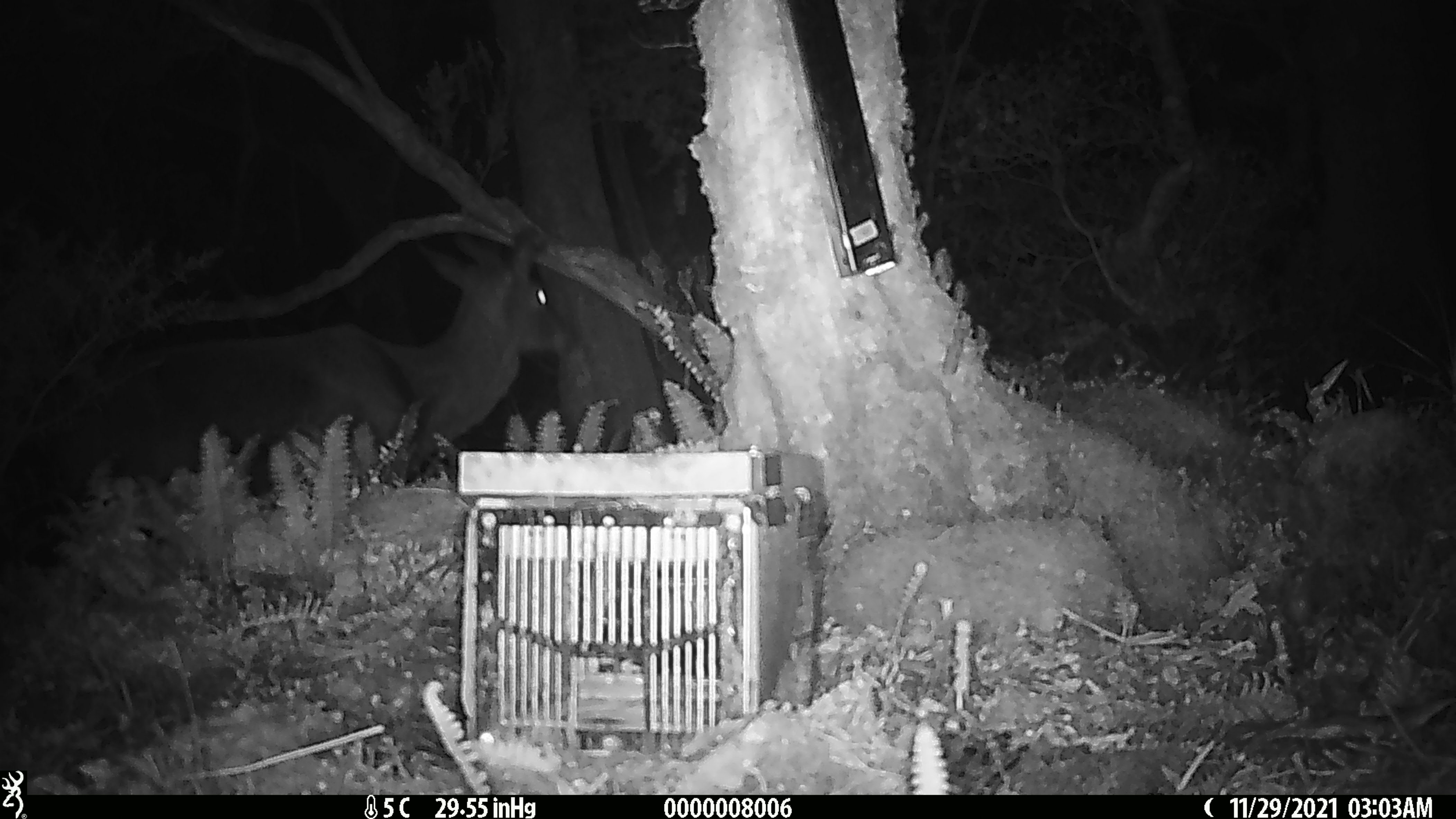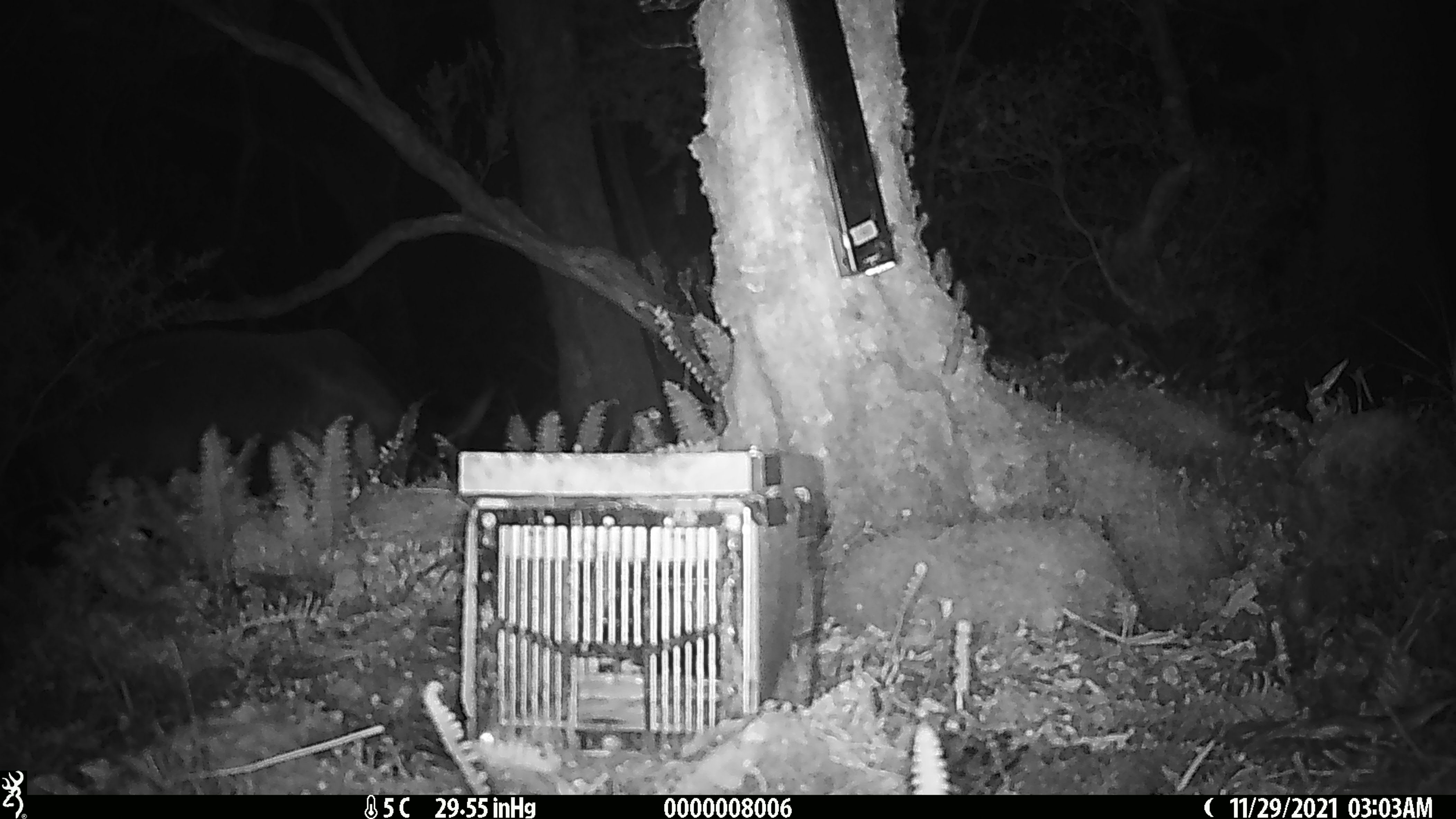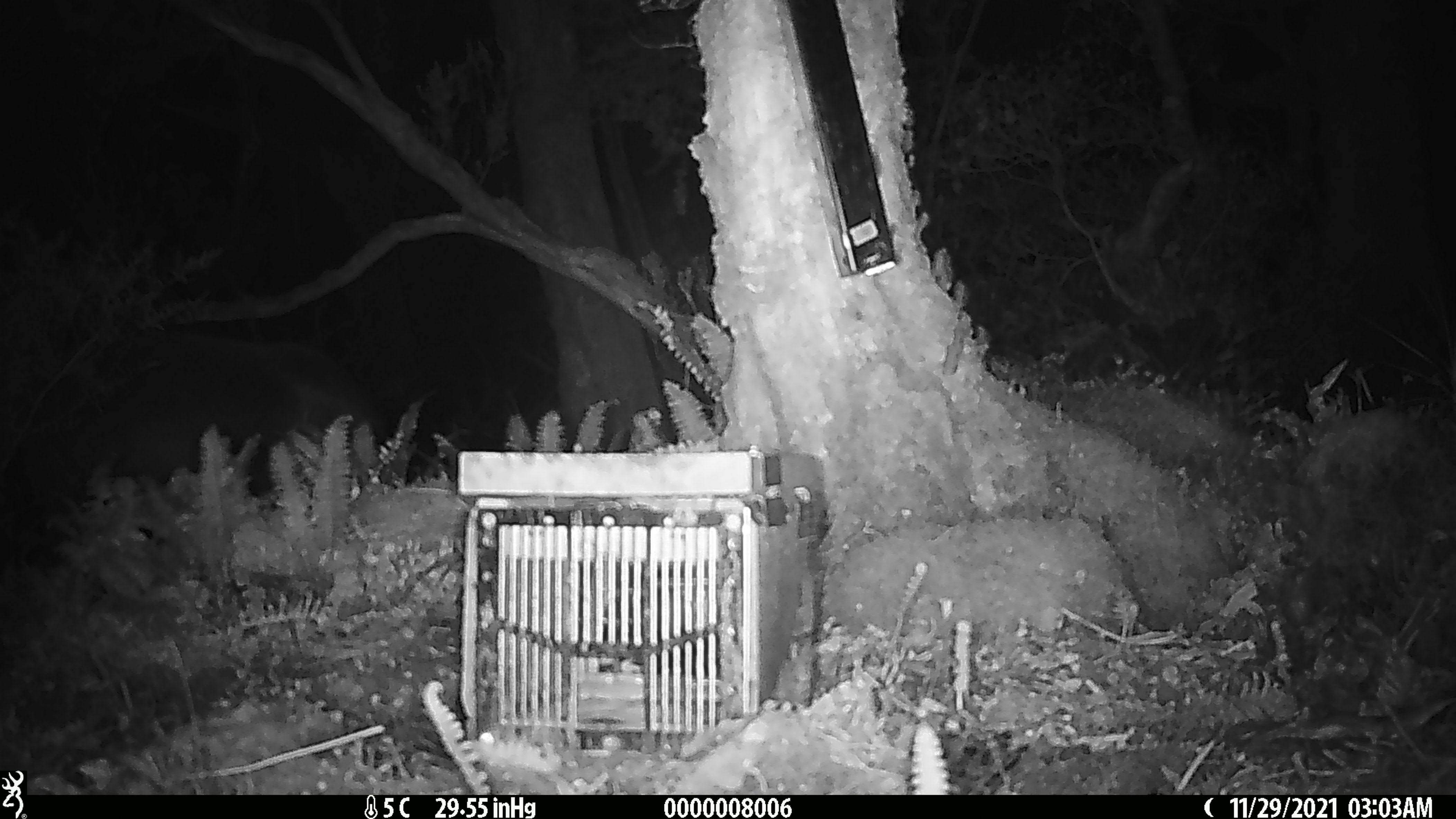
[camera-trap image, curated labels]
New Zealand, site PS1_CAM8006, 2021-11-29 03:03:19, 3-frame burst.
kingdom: Animalia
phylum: Chordata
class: Mammalia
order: Artiodactyla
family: Cervidae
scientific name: Cervidae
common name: deer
Deer (Cervidae).